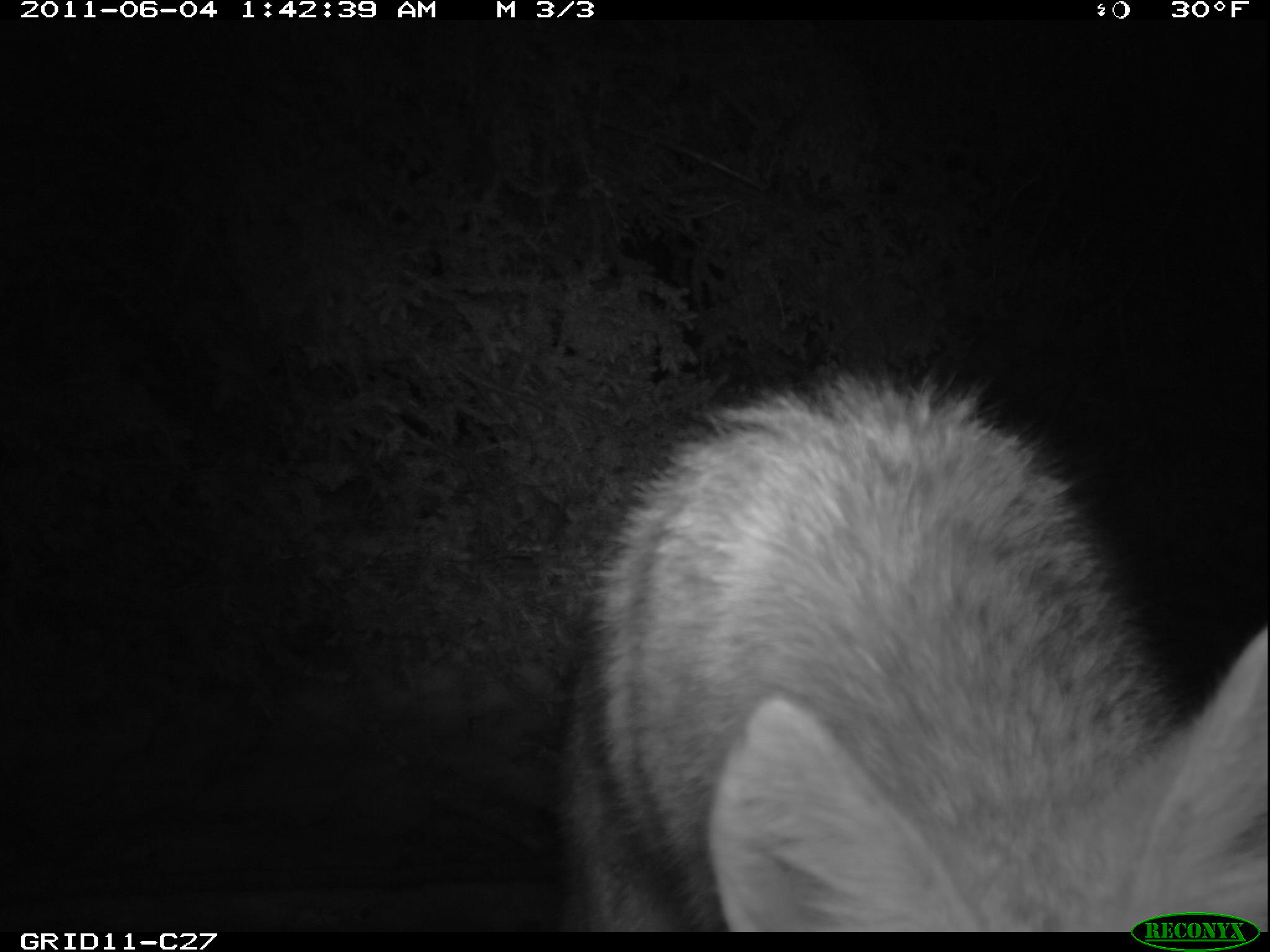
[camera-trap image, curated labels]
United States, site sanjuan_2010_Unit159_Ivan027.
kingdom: Animalia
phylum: Chordata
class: Mammalia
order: Carnivora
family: Canidae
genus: Canis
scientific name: Canis latrans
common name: coyote